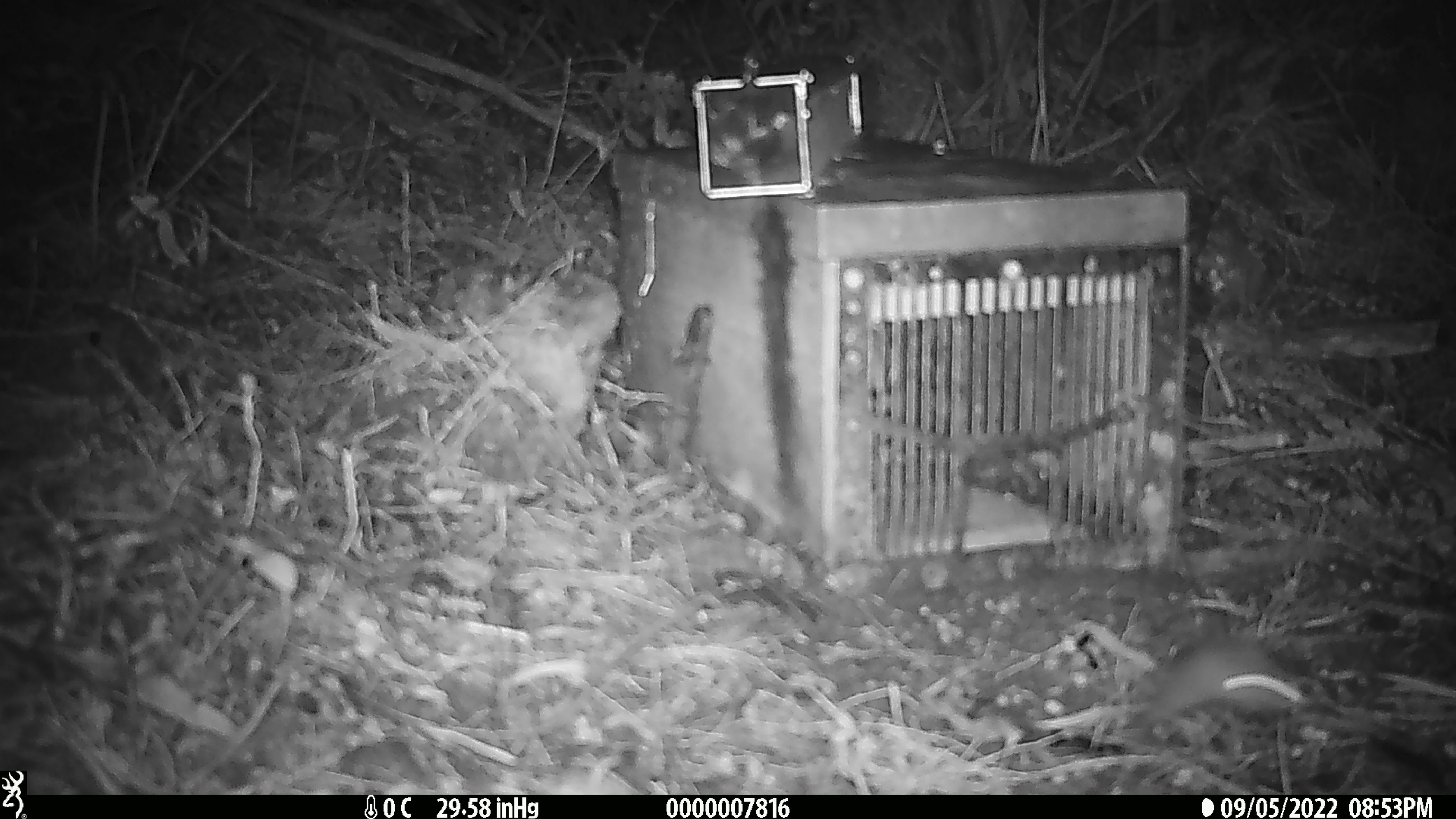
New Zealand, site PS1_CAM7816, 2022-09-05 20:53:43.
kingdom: Animalia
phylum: Chordata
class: Mammalia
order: Rodentia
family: Muridae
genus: Mus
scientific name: Mus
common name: mouse